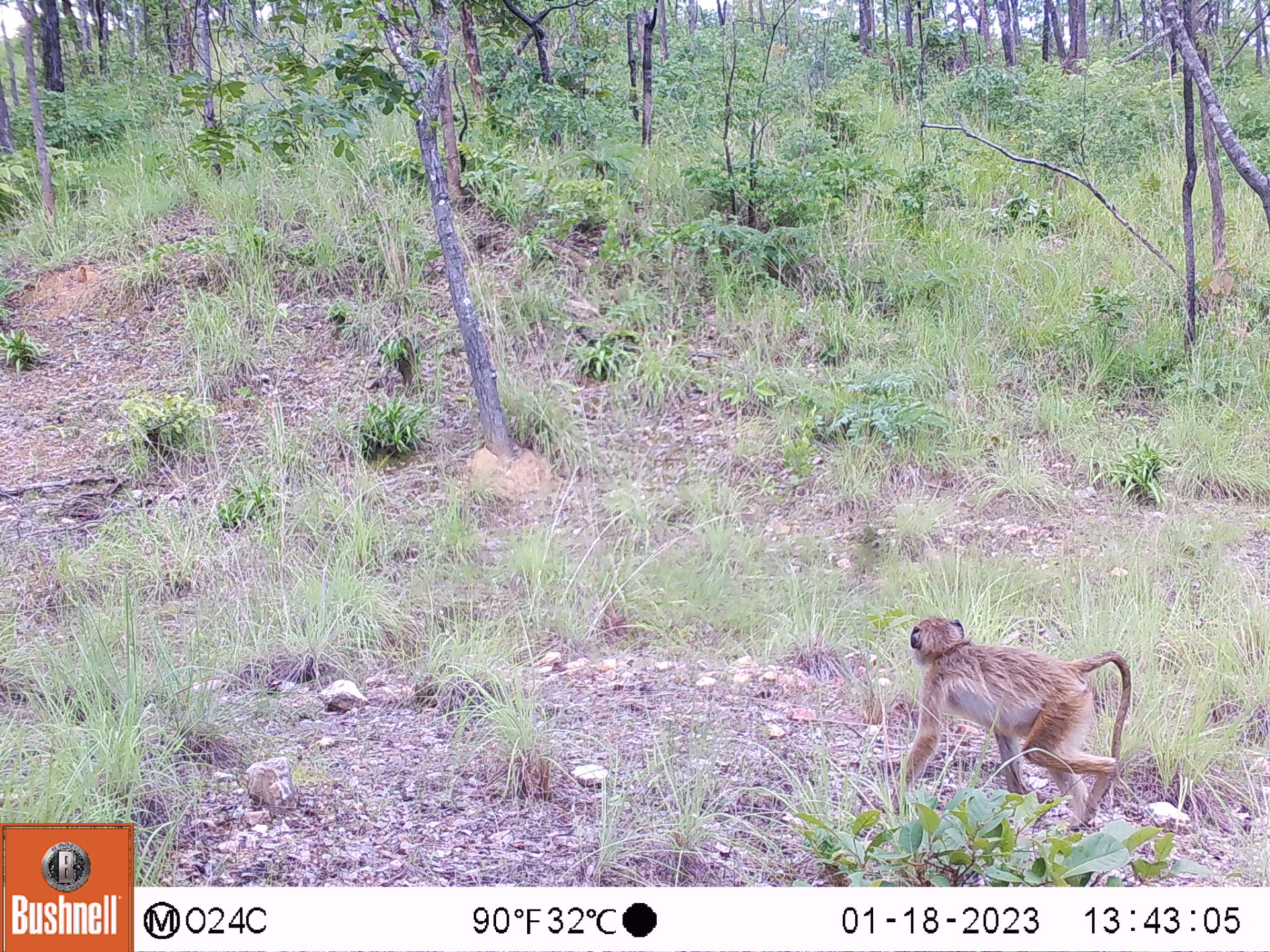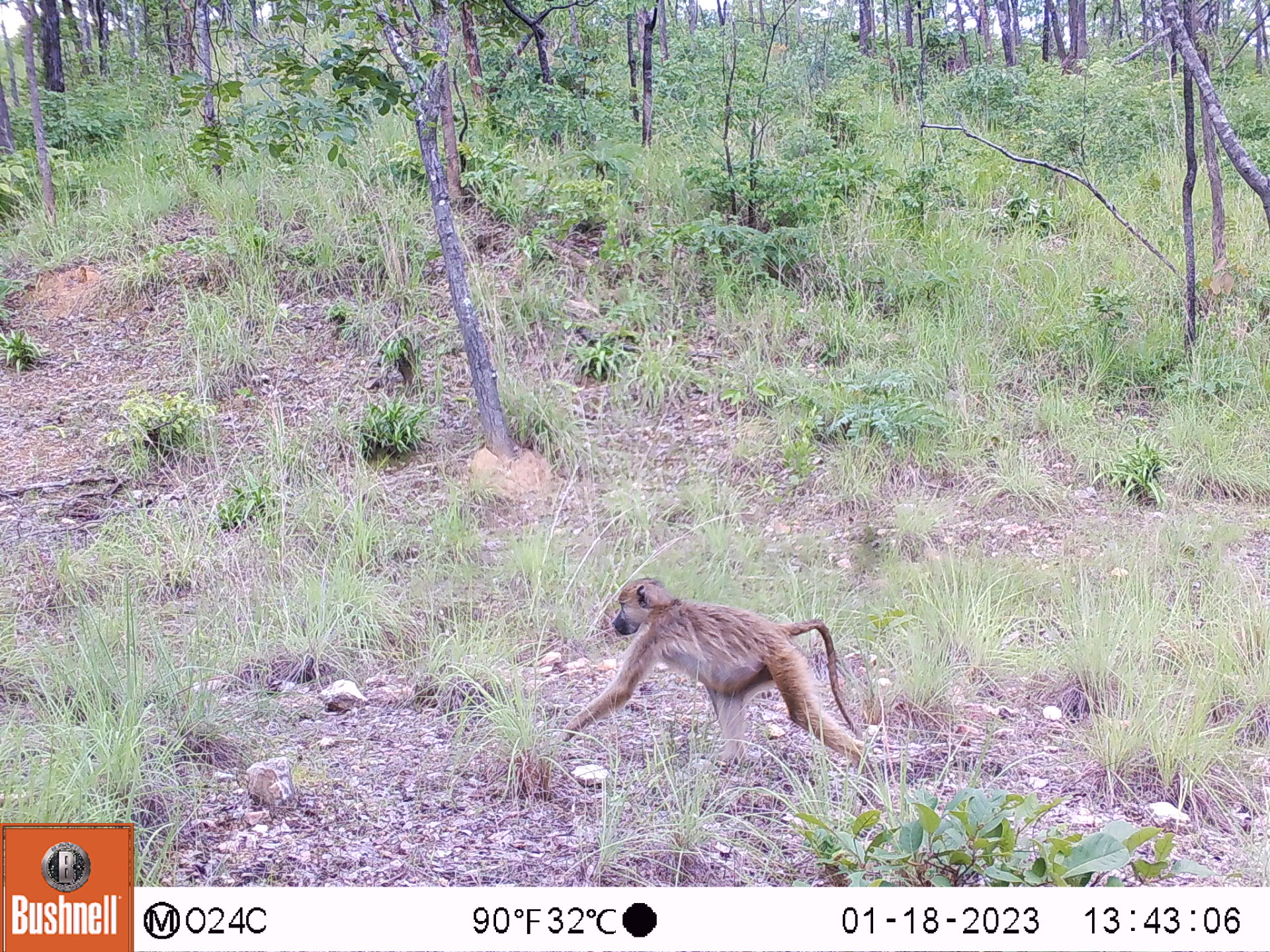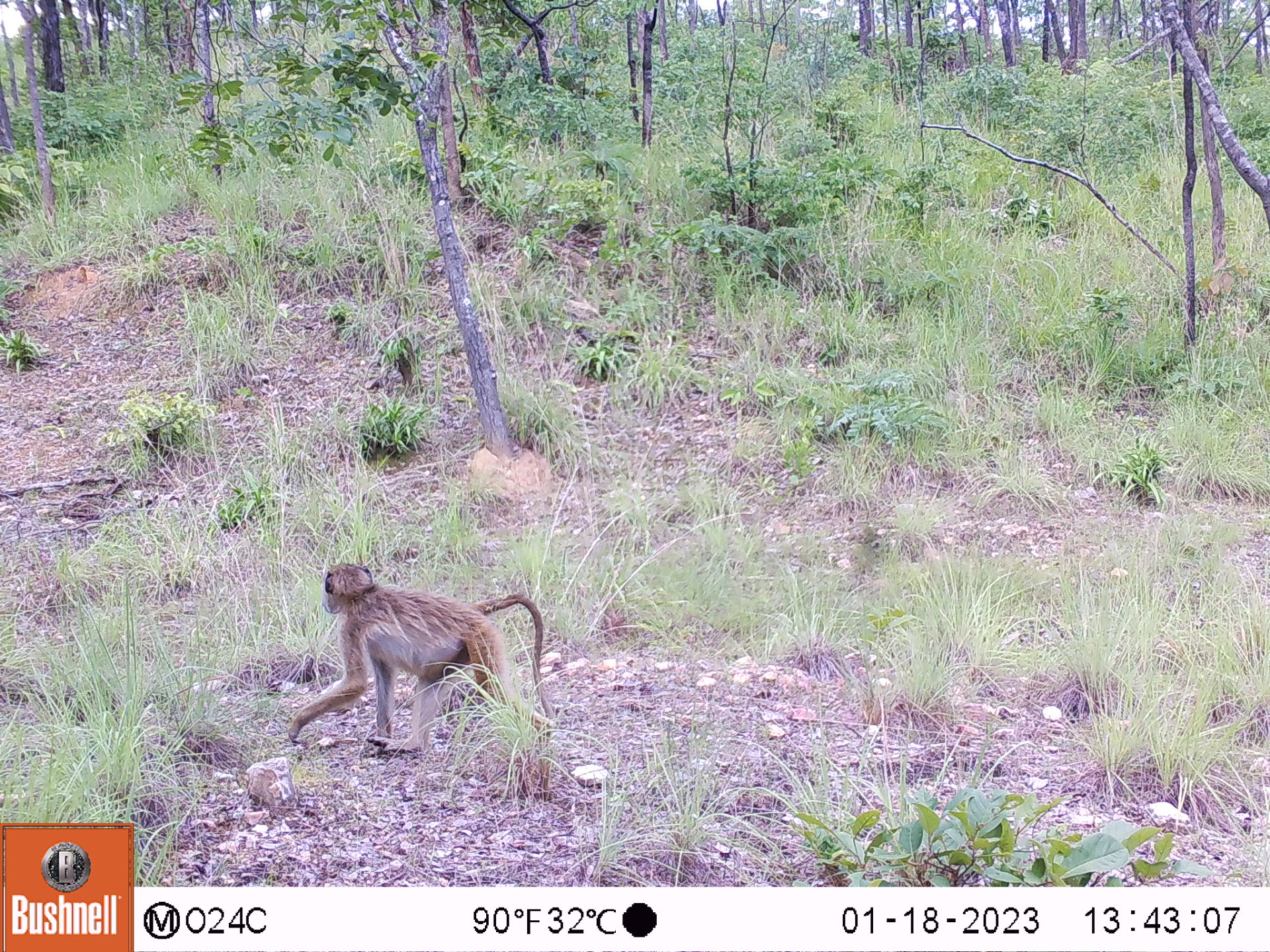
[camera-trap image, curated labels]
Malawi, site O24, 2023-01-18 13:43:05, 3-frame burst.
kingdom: Animalia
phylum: Chordata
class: Mammalia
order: Primates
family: Cercopithecidae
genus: Papio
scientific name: Papio cynocephalus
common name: yellow baboon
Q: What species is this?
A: Yellow baboon (Papio cynocephalus).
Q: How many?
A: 1.